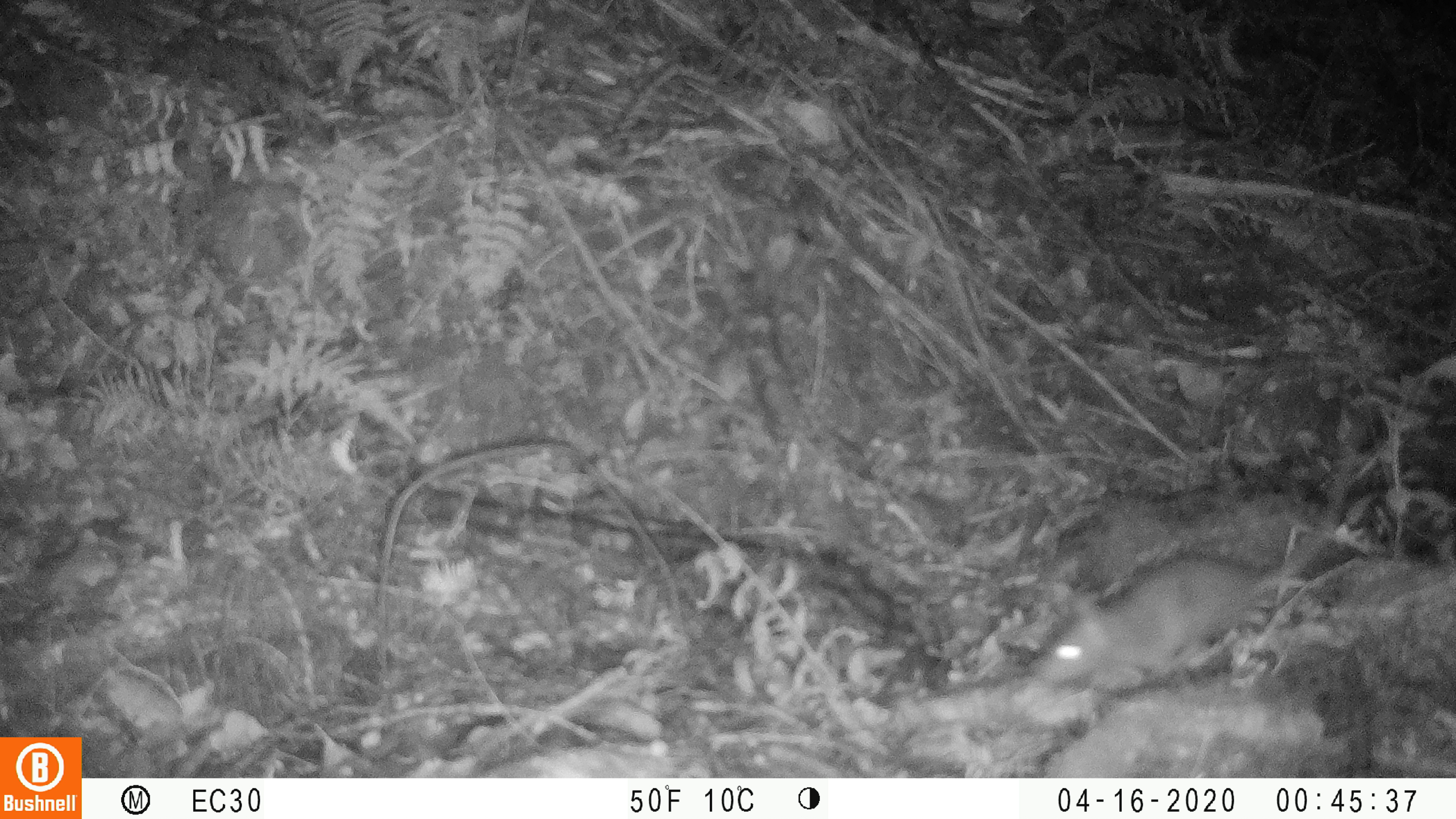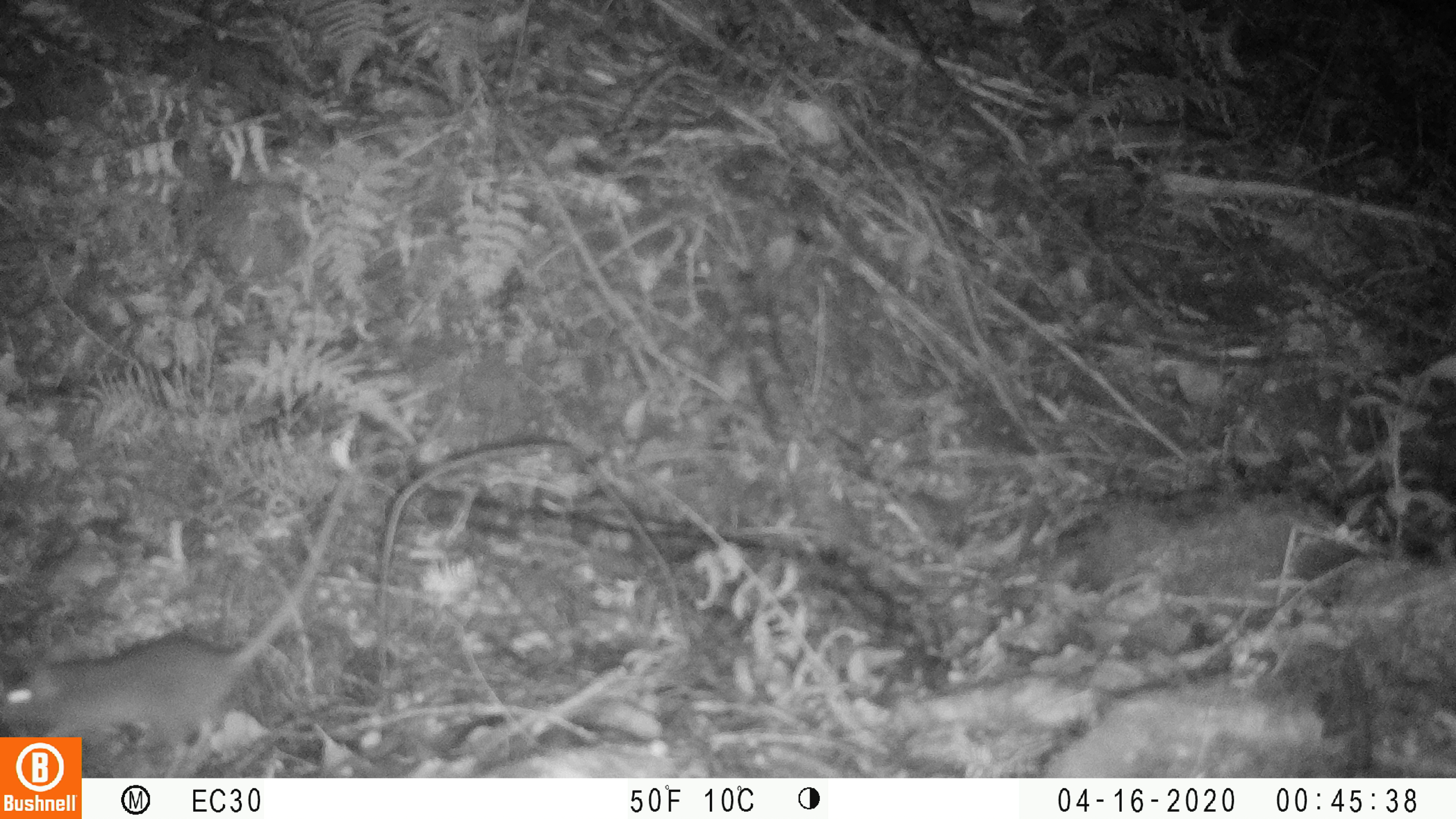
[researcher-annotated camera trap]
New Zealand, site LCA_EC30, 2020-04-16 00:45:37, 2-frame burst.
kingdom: Animalia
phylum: Chordata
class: Mammalia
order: Rodentia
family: Muridae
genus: Rattus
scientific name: Rattus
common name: rat